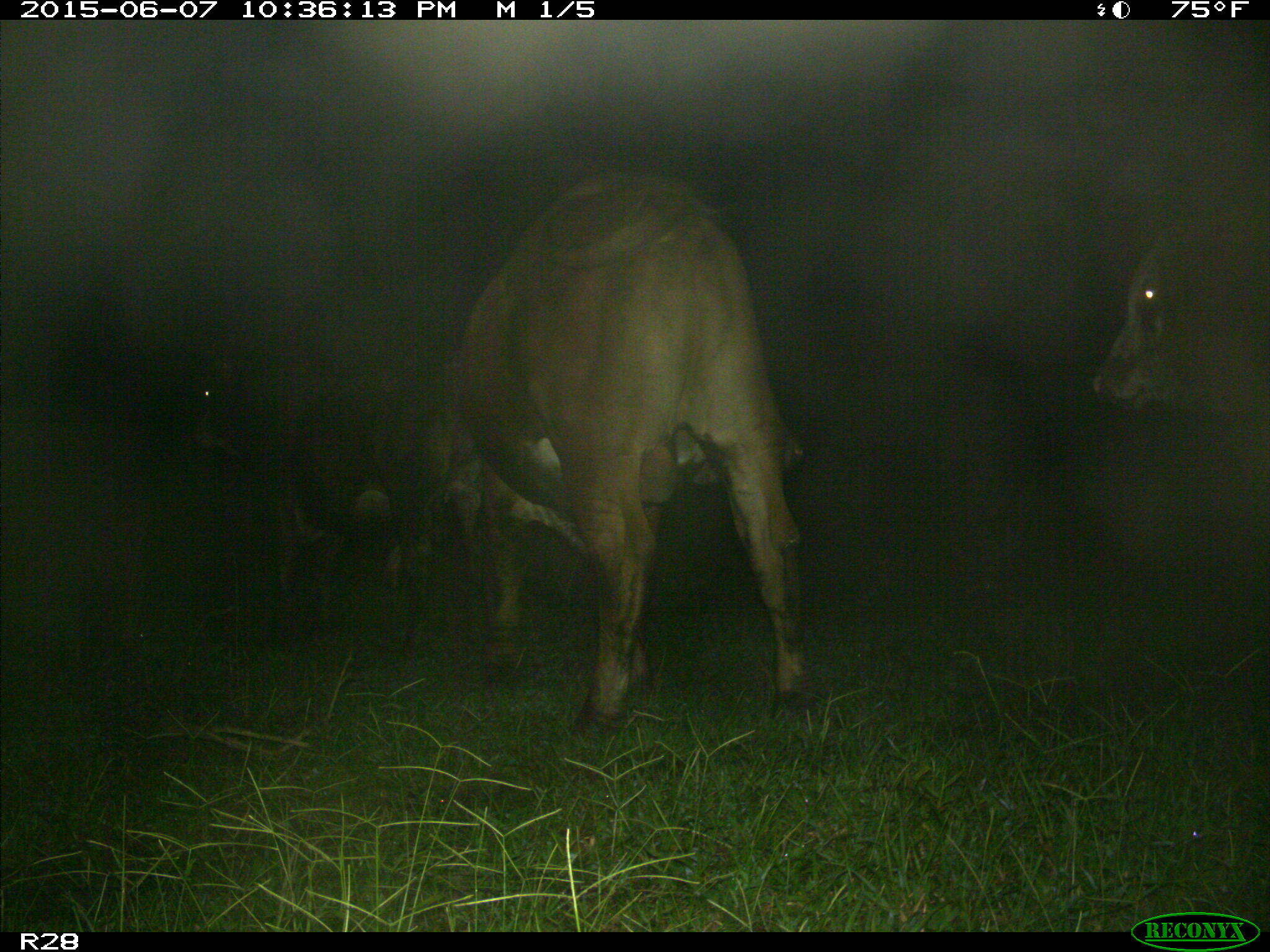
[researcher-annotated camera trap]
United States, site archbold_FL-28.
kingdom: Animalia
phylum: Chordata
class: Mammalia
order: Artiodactyla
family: Bovidae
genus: Bos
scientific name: Bos taurus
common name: domestic cow